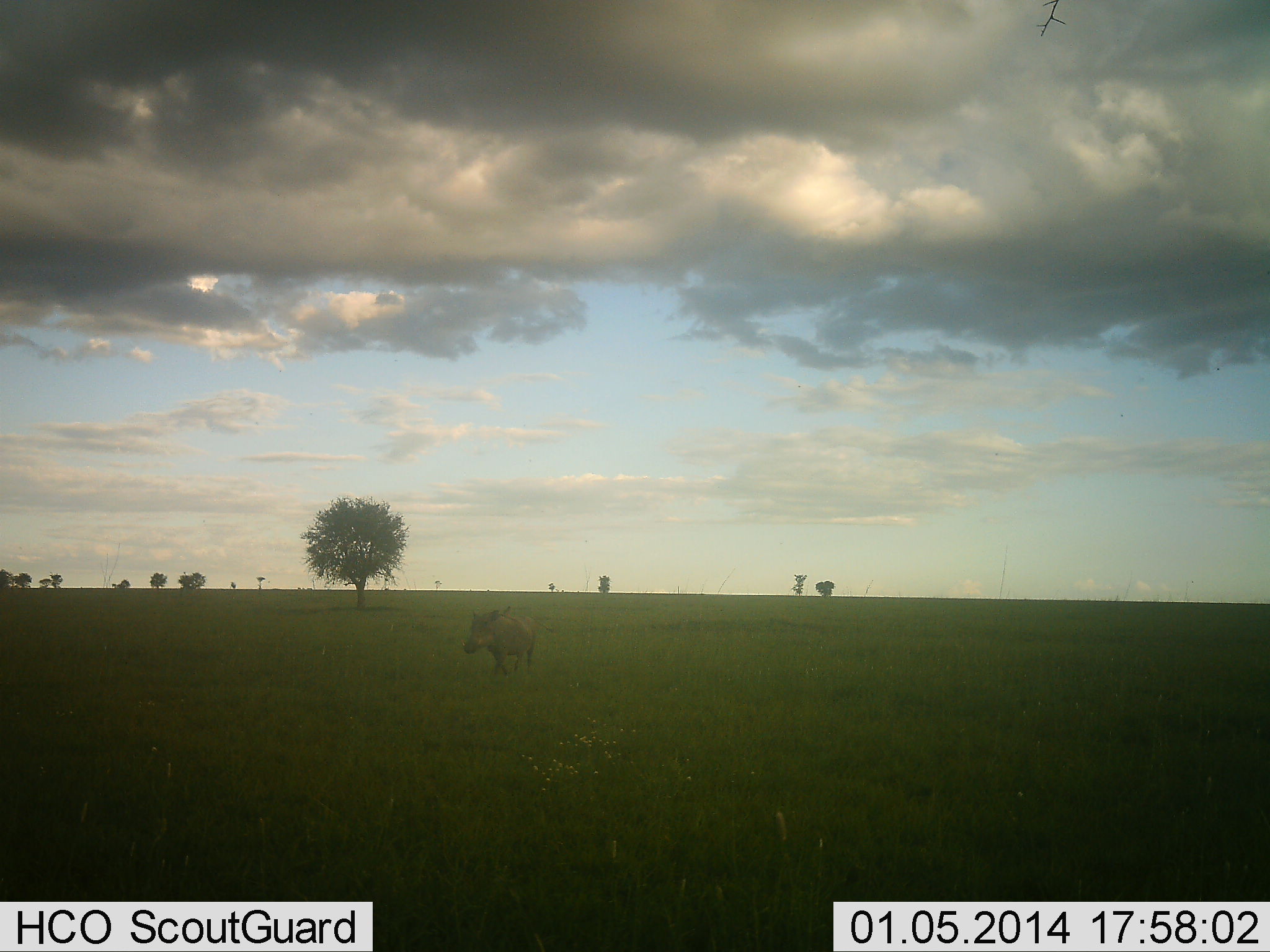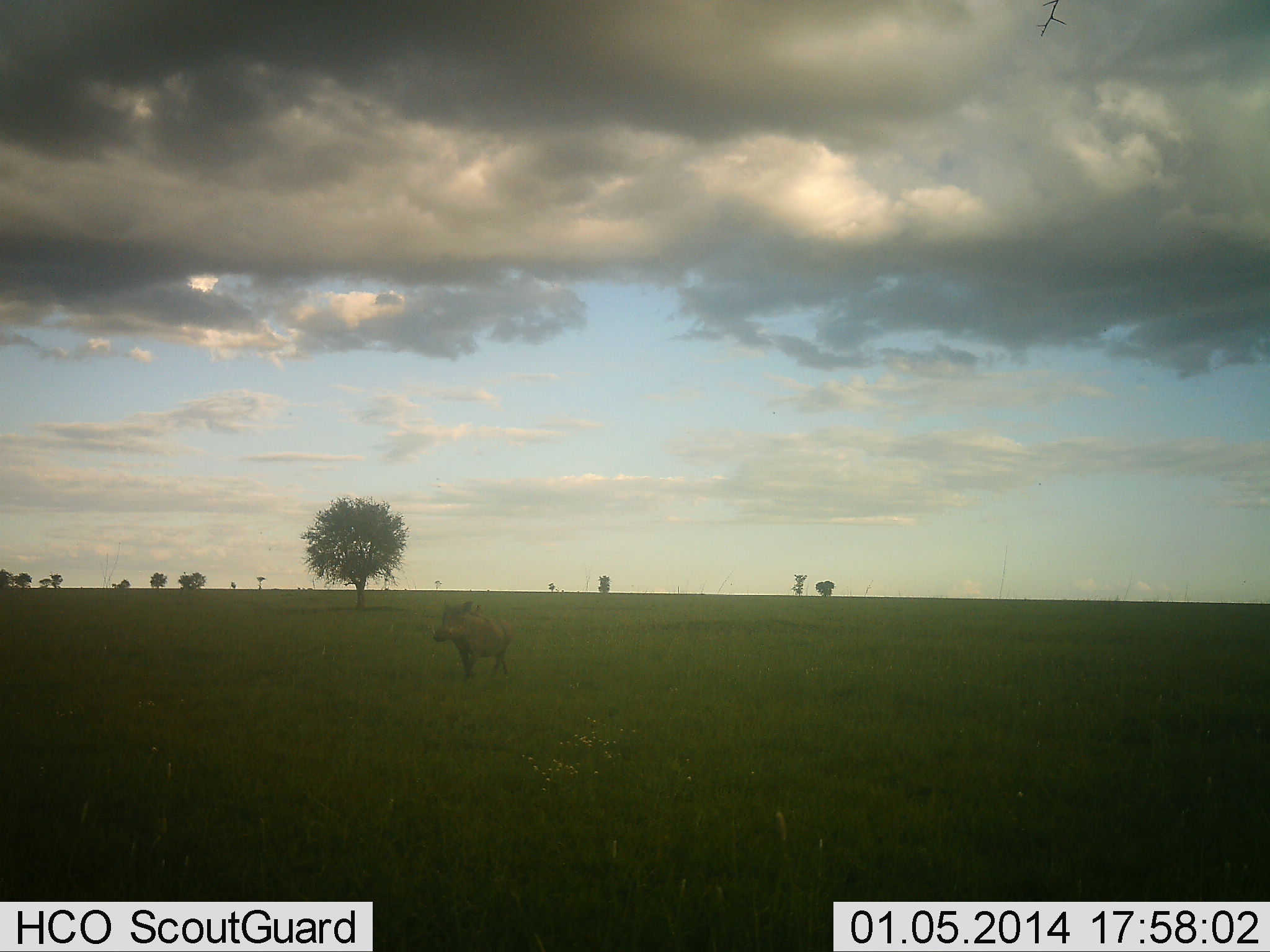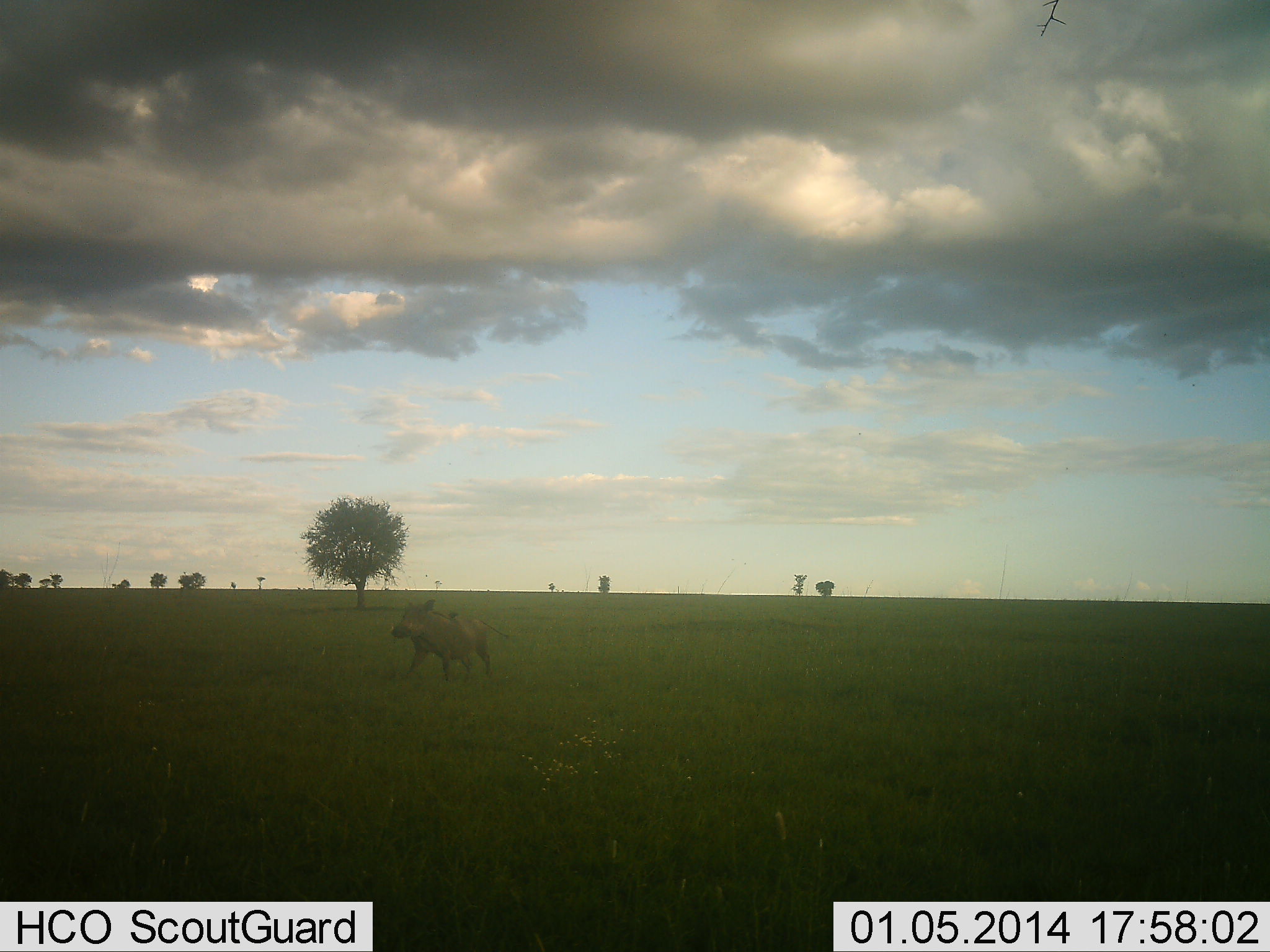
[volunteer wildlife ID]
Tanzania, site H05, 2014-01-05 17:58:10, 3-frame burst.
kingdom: Animalia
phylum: Chordata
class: Mammalia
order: Artiodactyla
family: Suidae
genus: Phacochoerus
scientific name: Phacochoerus africanus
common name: warthog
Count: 1.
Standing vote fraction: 10%.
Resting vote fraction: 0%.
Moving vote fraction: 90%.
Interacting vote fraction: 0%.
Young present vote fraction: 0%.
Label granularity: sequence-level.